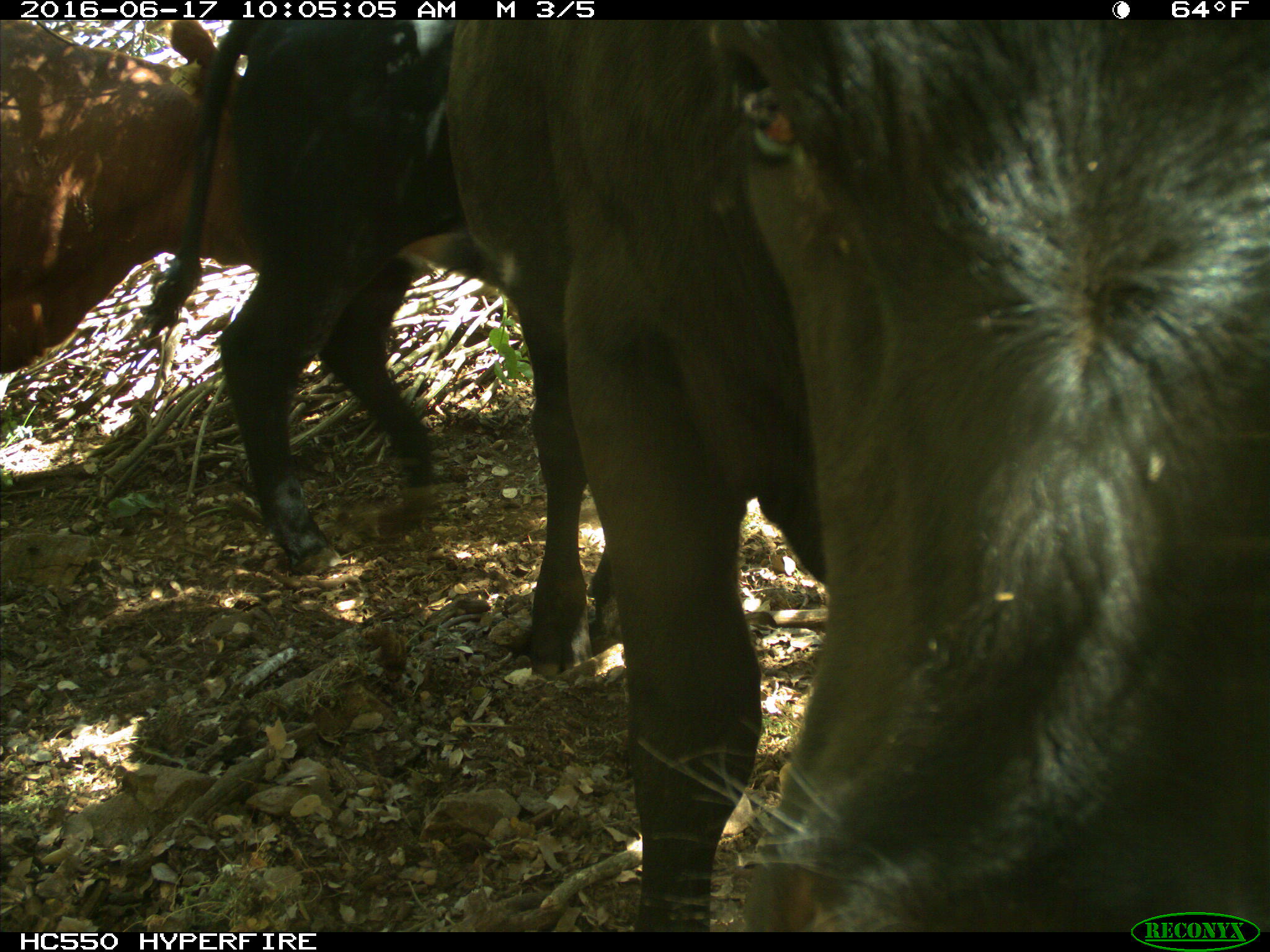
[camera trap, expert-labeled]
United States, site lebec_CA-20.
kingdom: Animalia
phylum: Chordata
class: Mammalia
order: Artiodactyla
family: Bovidae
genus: Bos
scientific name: Bos taurus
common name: domestic cow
Bos taurus (domestic cow).